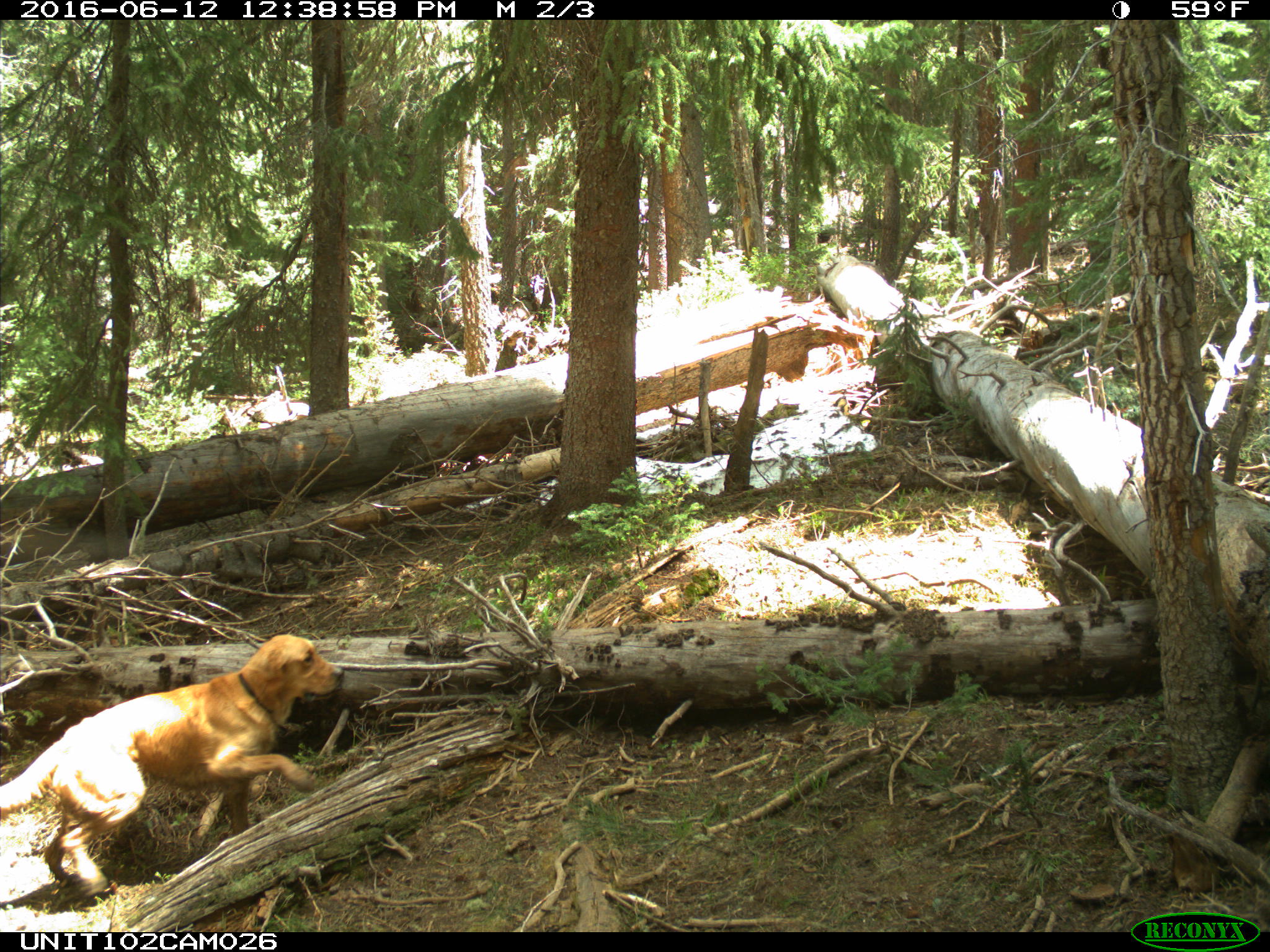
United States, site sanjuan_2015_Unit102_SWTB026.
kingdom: Animalia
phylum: Chordata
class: Mammalia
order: Carnivora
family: Canidae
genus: Canis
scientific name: Canis familiaris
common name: domestic dog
Canis familiaris (domestic dog).